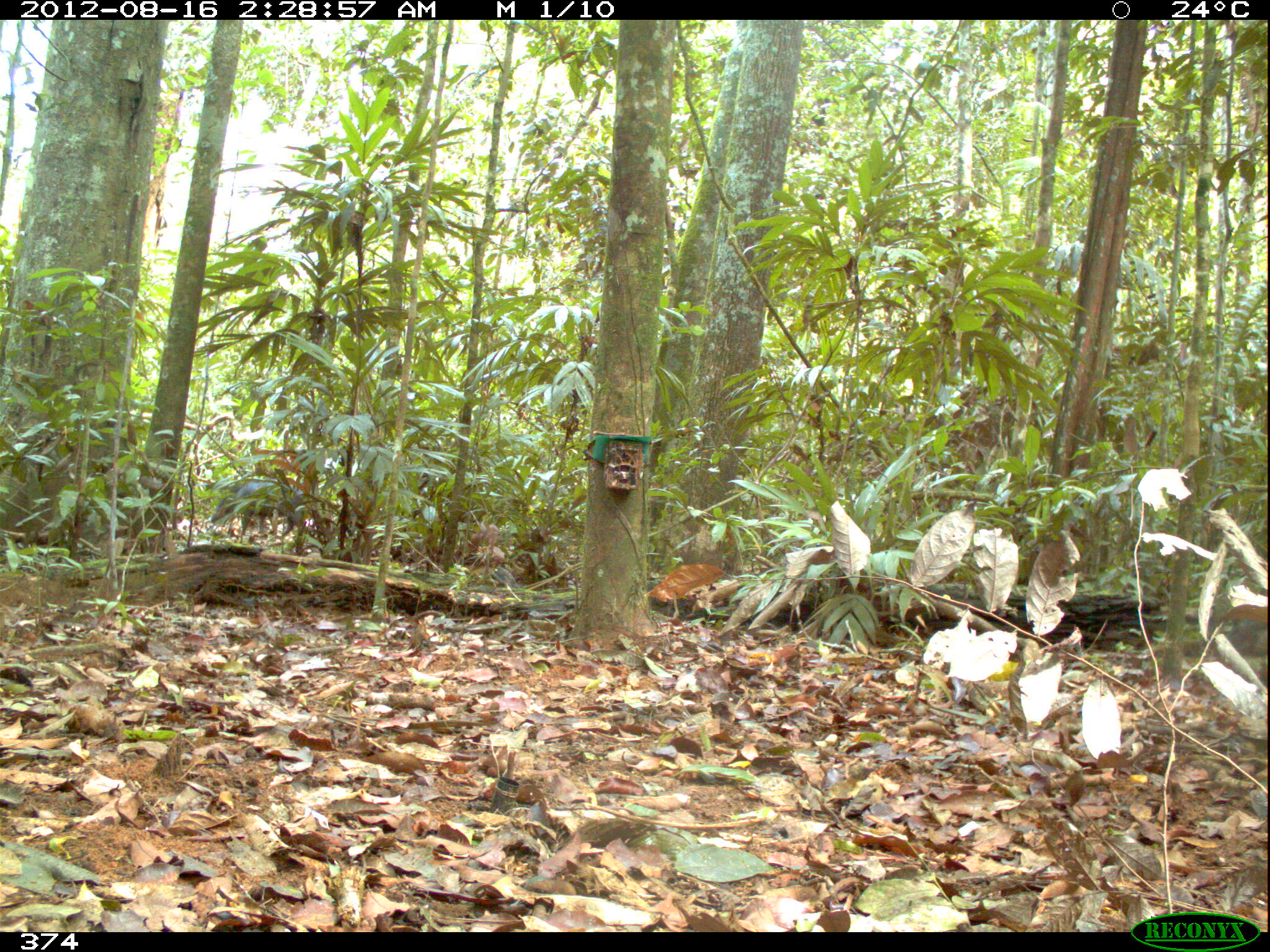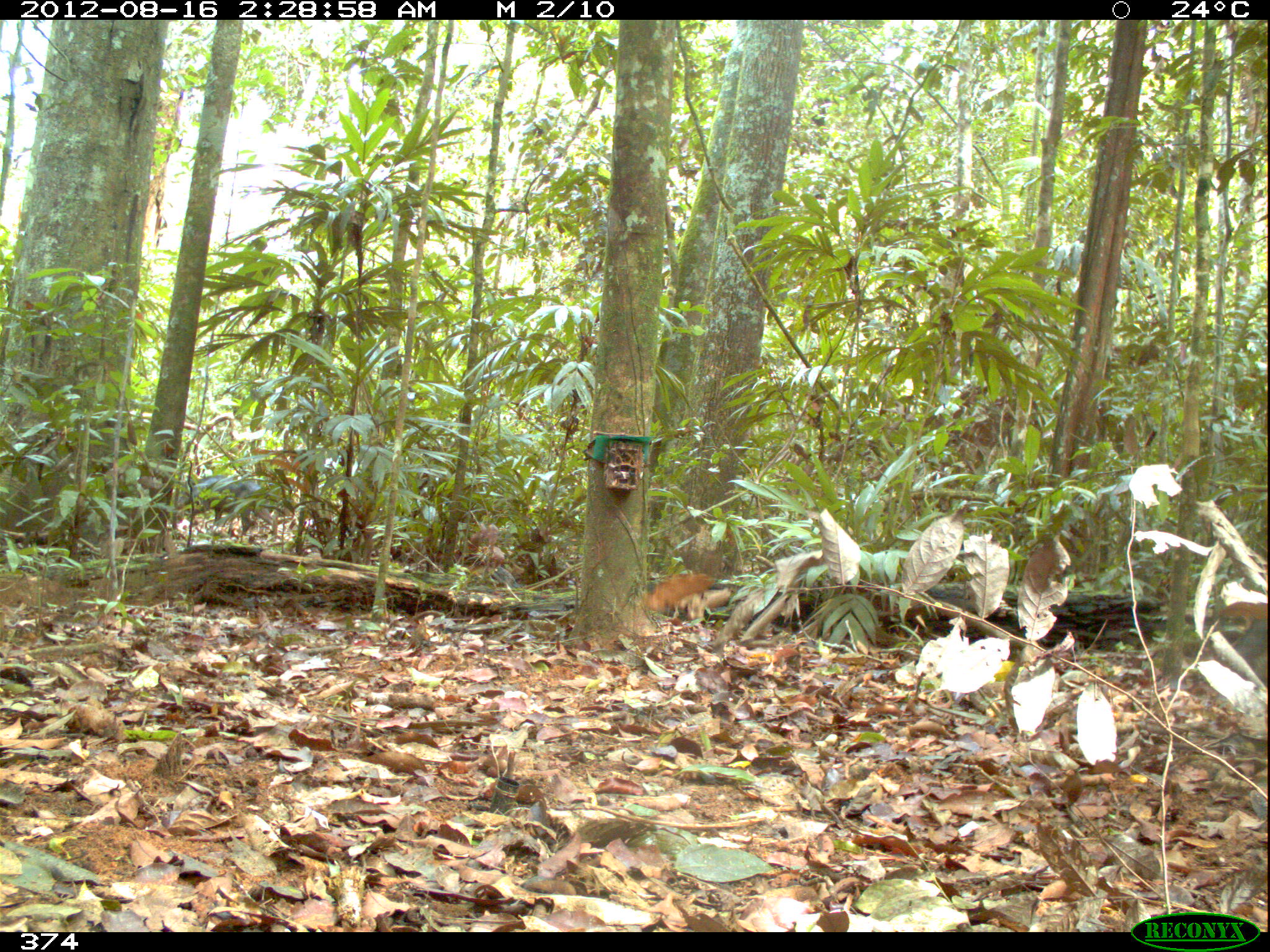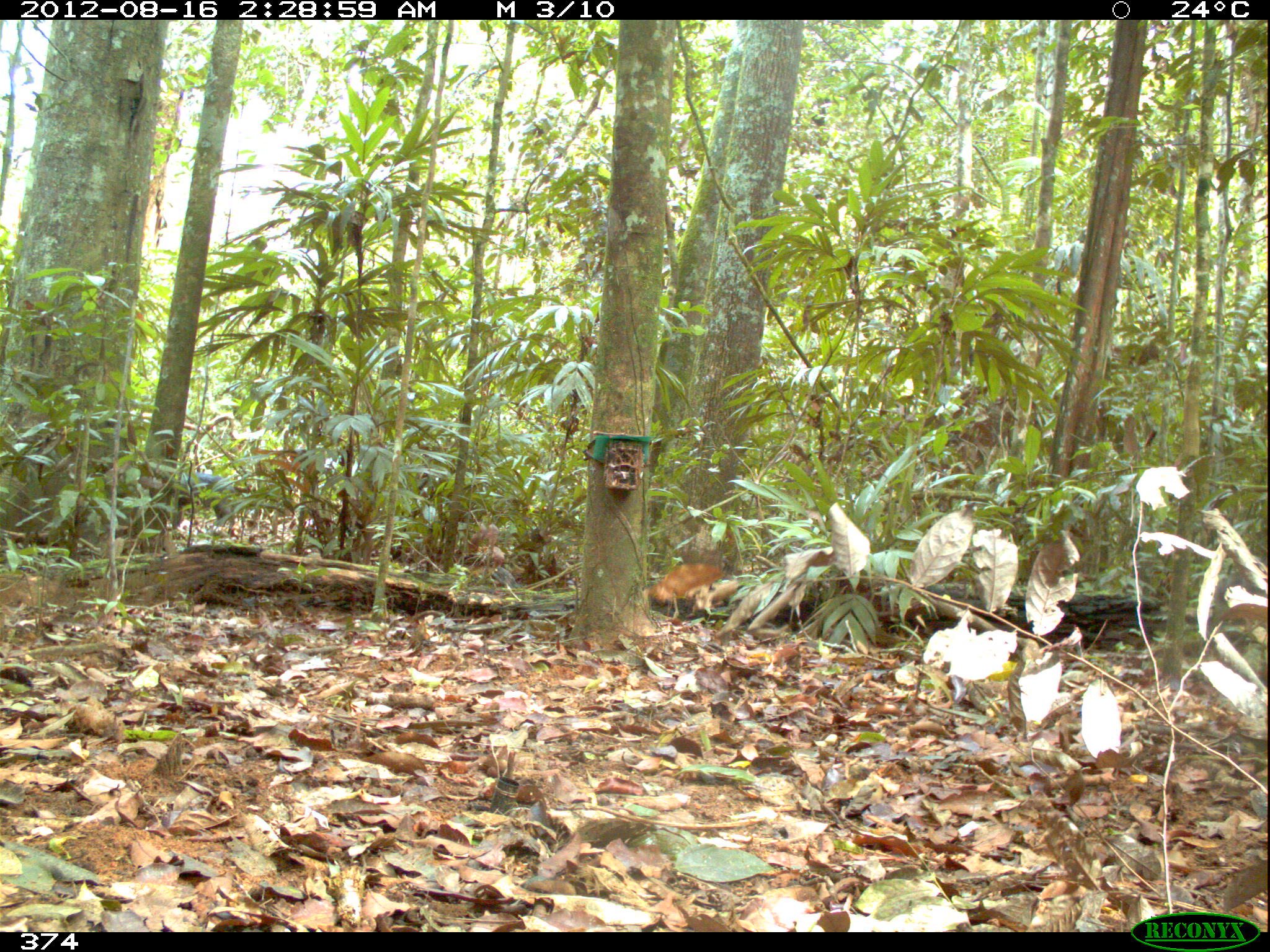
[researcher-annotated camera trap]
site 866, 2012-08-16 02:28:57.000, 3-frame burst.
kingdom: Animalia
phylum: Chordata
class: Mammalia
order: Artiodactyla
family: Tayassuidae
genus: Tayassu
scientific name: Tayassu pecari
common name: white-lipped peccary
Tayassu pecari (white-lipped peccary).